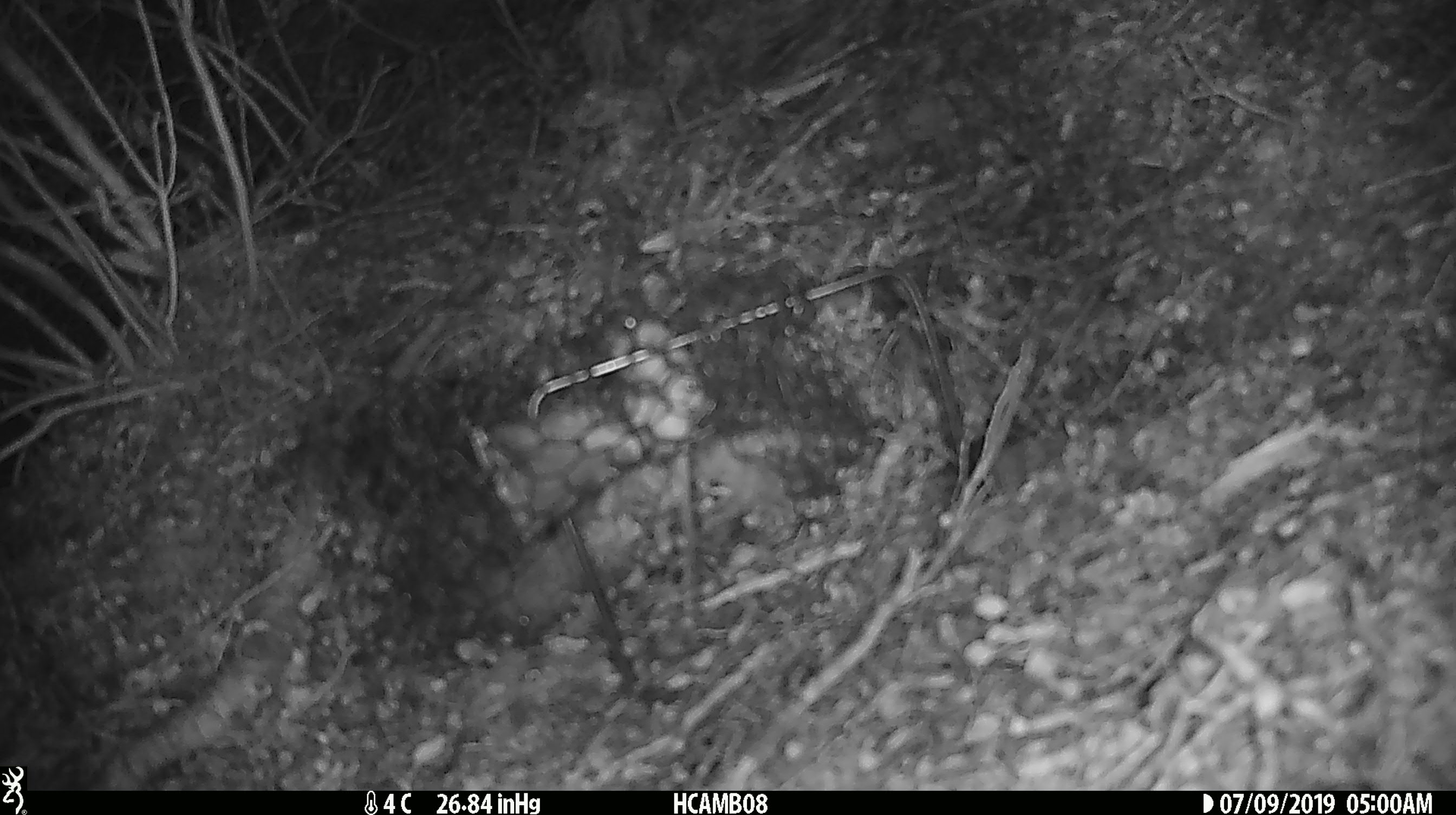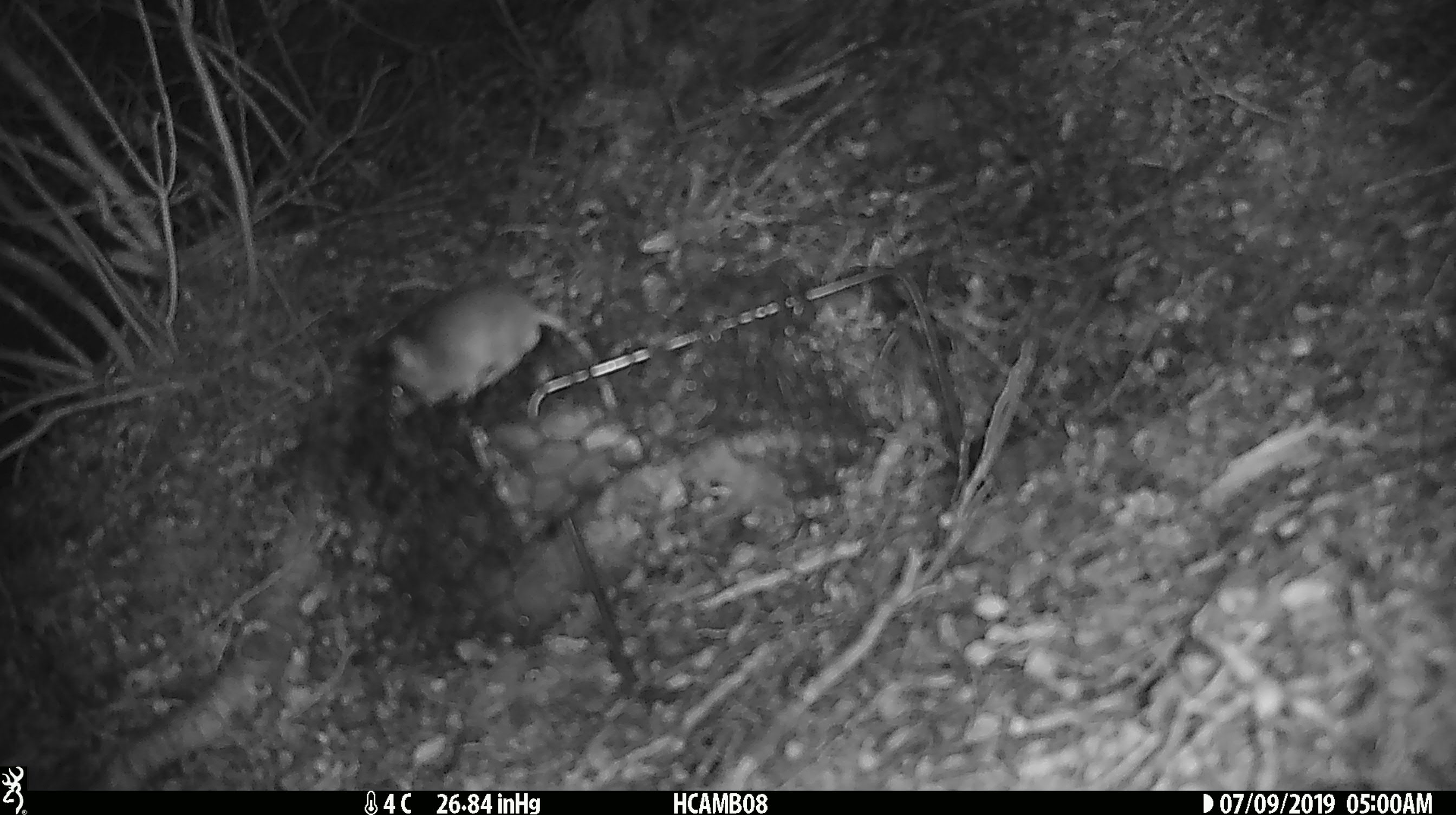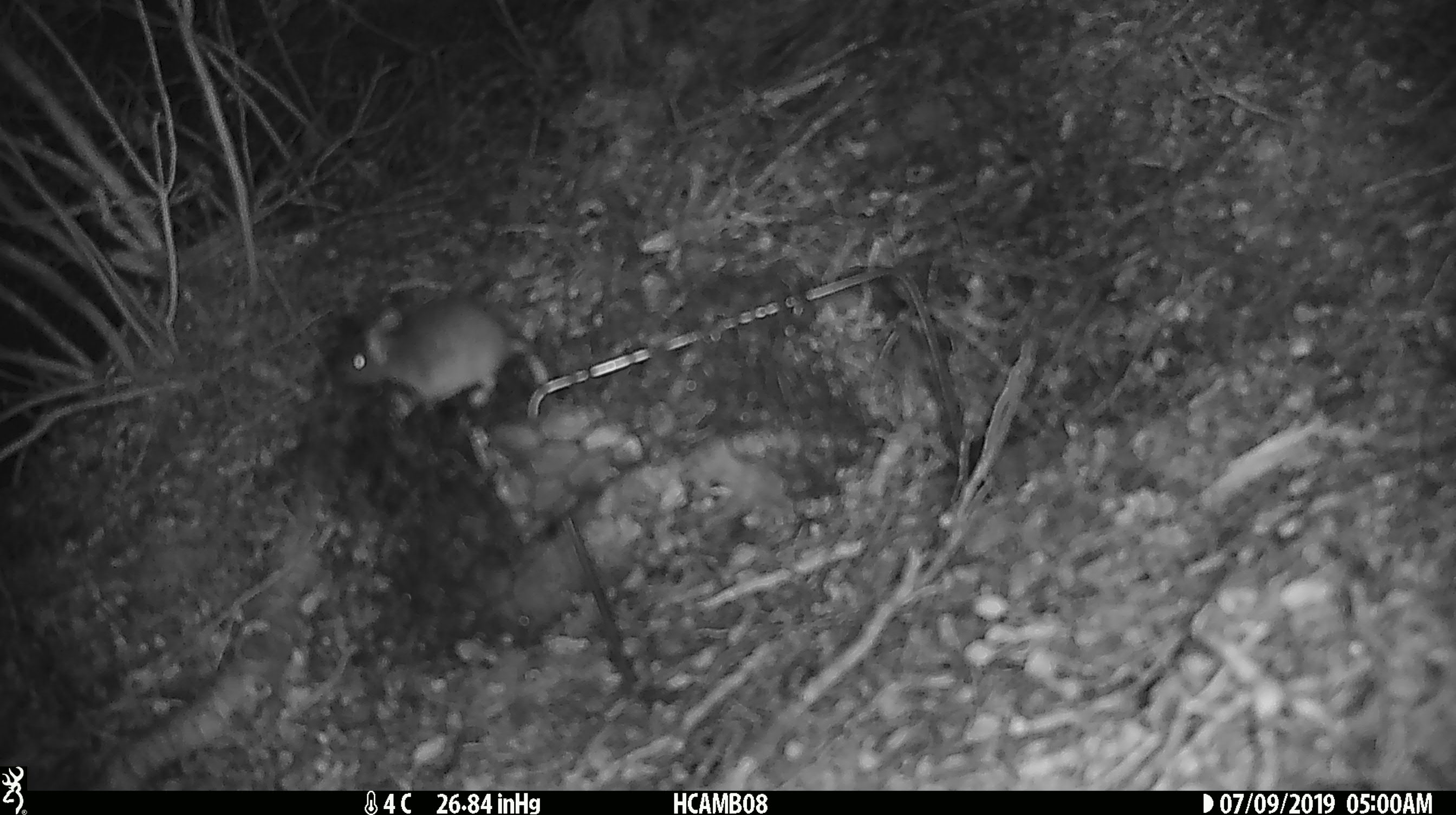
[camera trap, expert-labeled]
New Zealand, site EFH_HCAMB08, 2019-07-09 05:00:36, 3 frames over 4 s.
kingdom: Animalia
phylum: Chordata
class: Mammalia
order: Rodentia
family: Muridae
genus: Mus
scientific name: Mus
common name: mouse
Mouse (Mus).